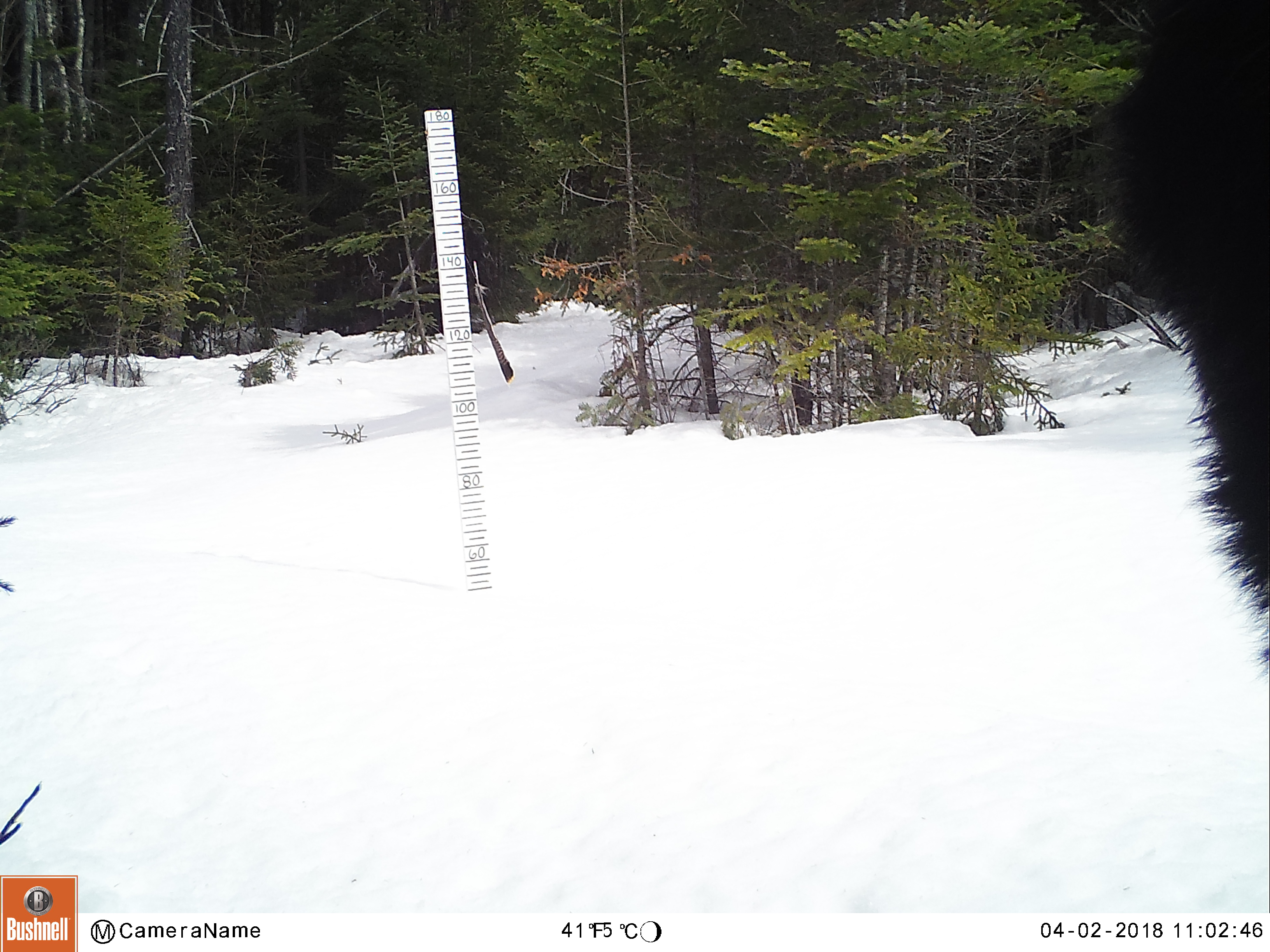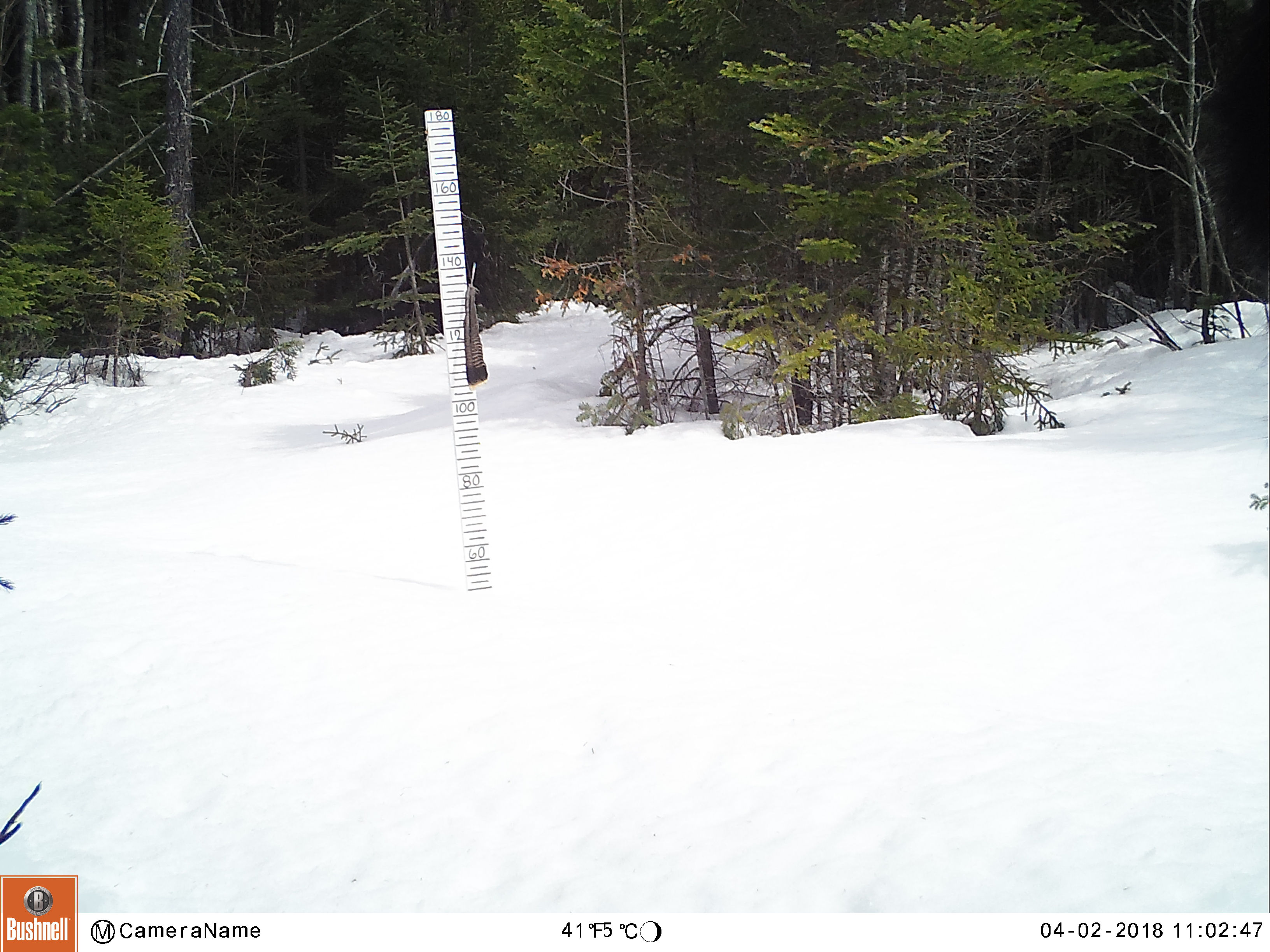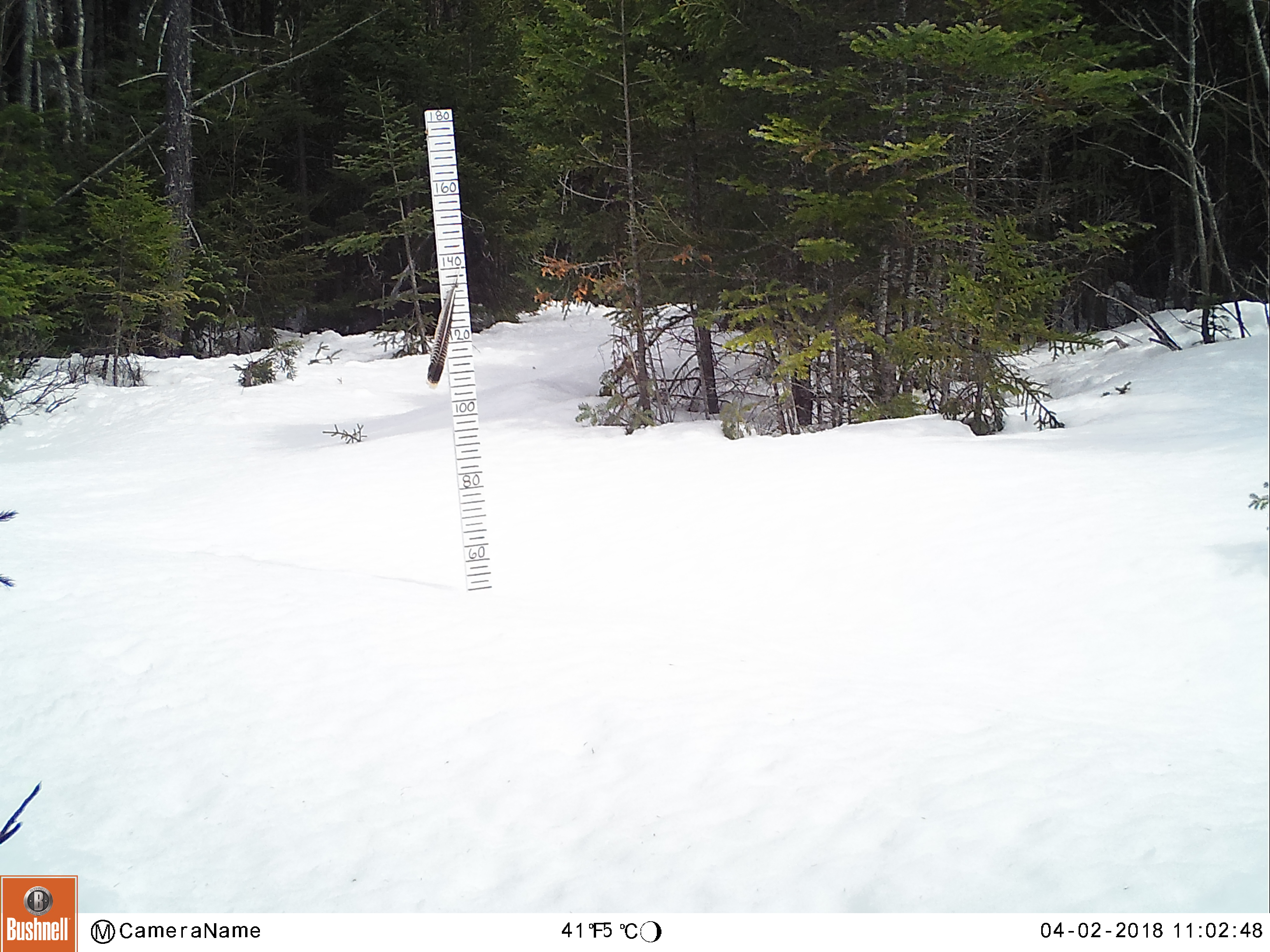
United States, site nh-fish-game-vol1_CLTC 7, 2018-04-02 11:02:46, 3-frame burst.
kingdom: Animalia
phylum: Chordata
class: Mammalia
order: Artiodactyla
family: Cervidae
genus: Alces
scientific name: Alces alces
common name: moose